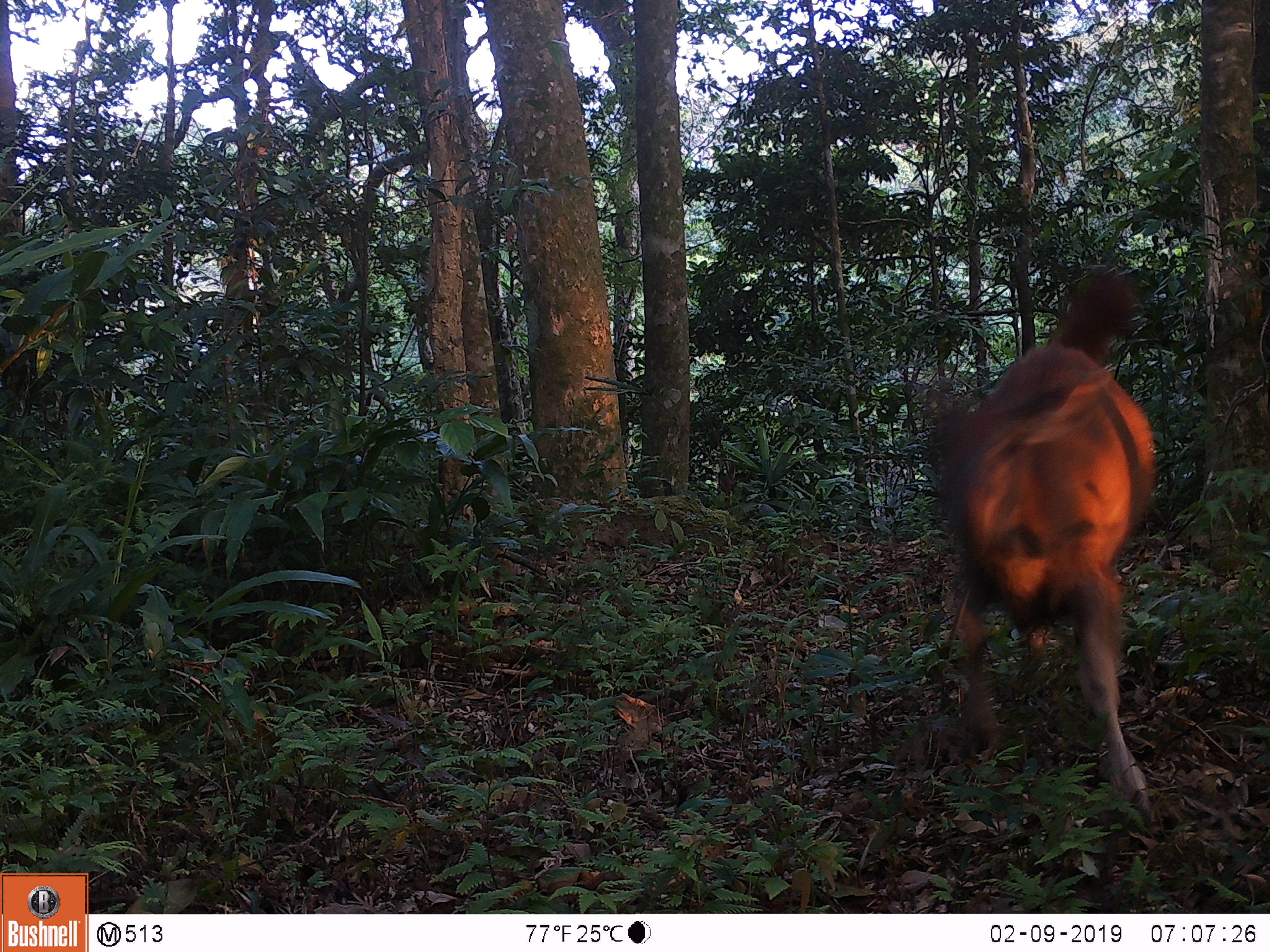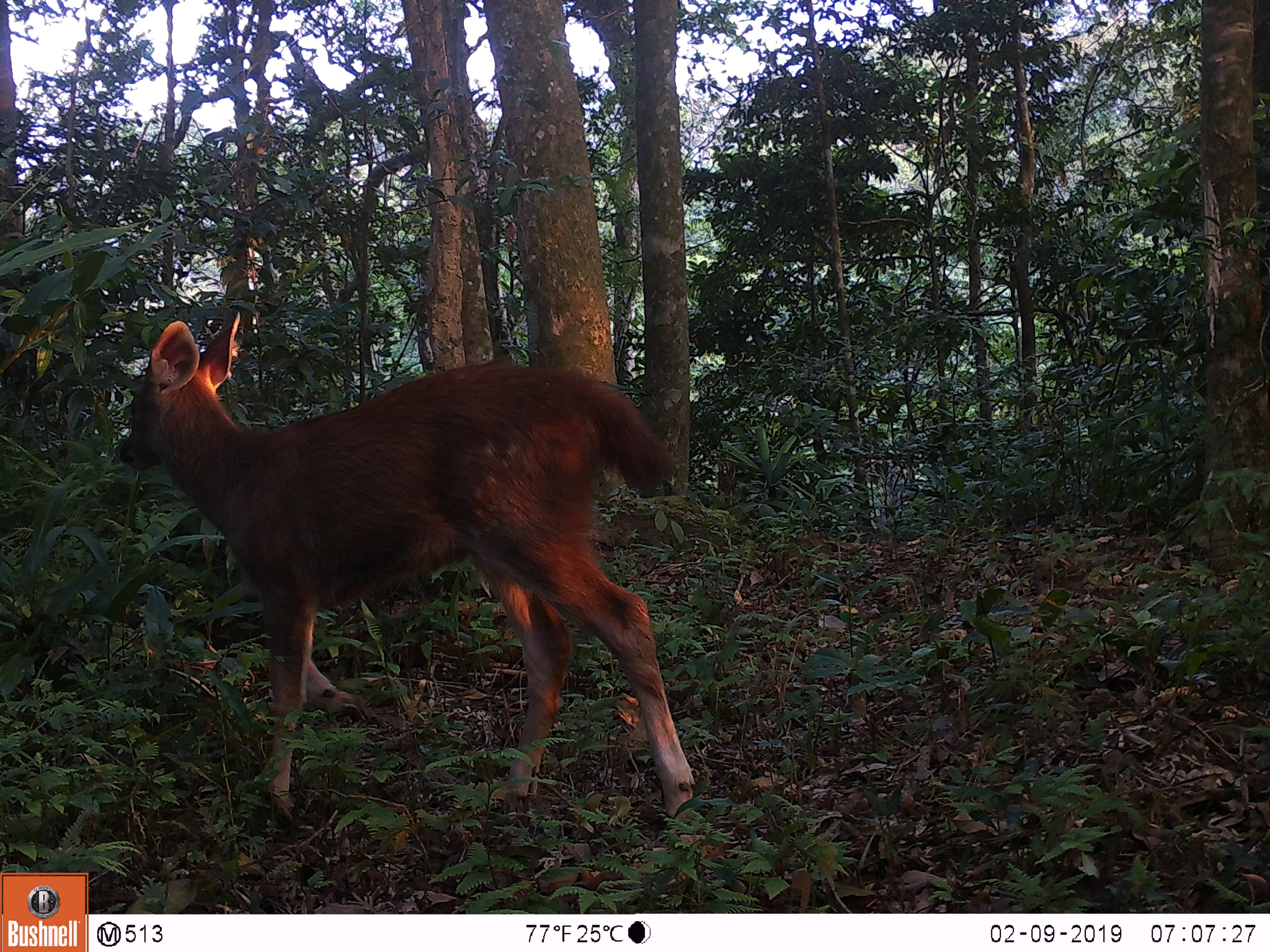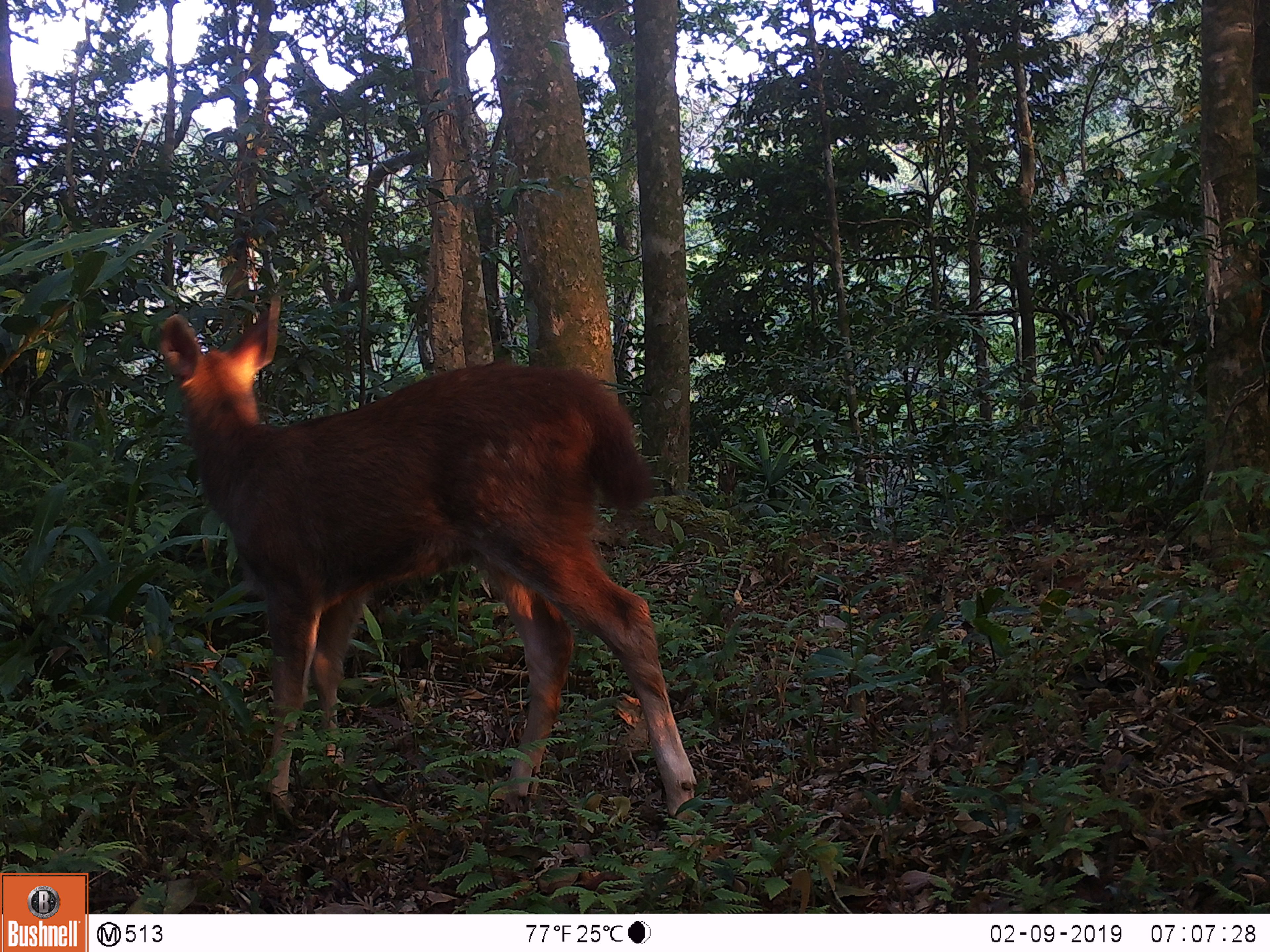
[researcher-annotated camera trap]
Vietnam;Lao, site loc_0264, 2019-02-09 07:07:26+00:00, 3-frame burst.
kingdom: Animalia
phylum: Chordata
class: Mammalia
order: Artiodactyla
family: Cervidae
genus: Rusa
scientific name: Rusa unicolor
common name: sambar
Sambar (Rusa unicolor). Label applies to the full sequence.